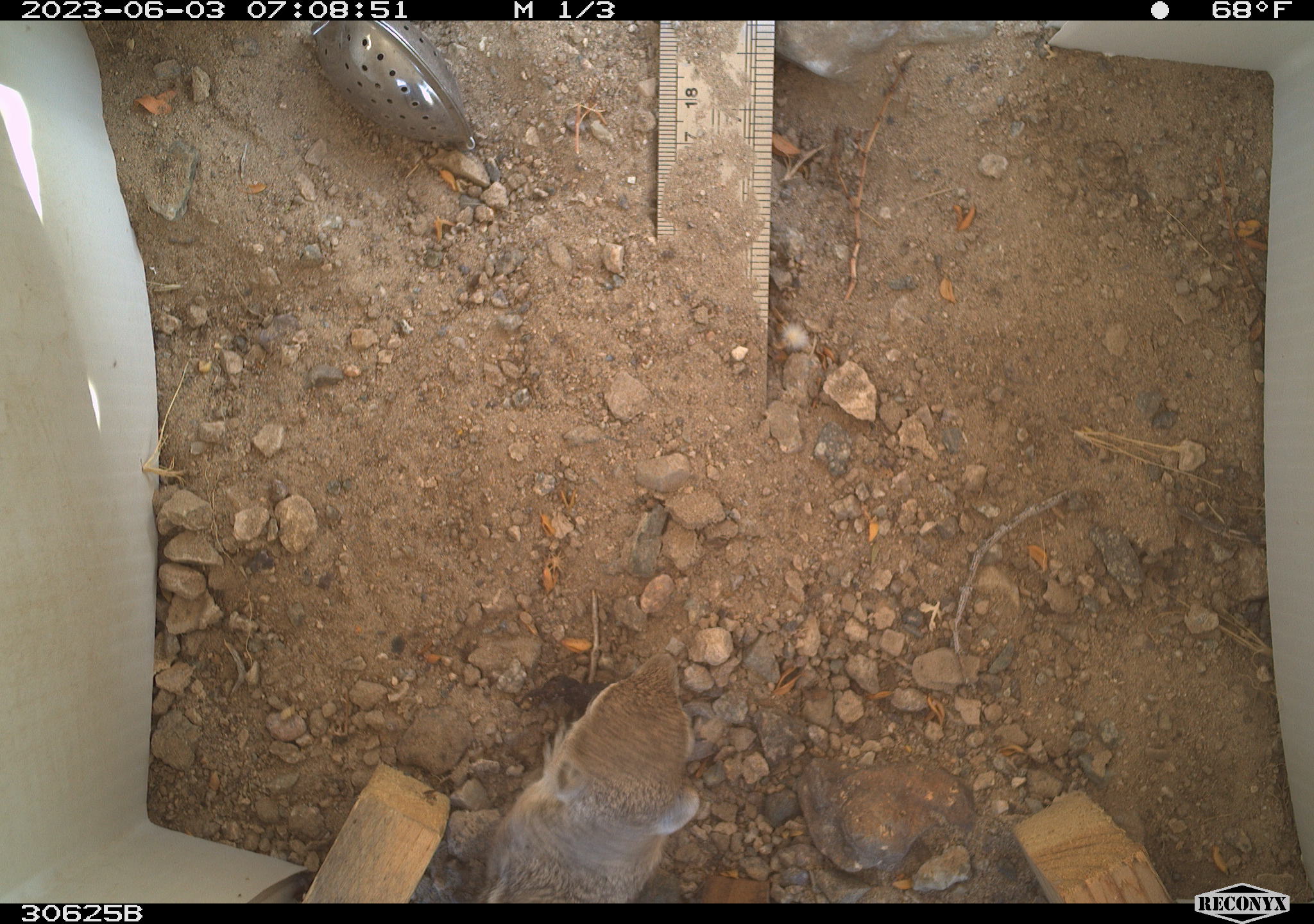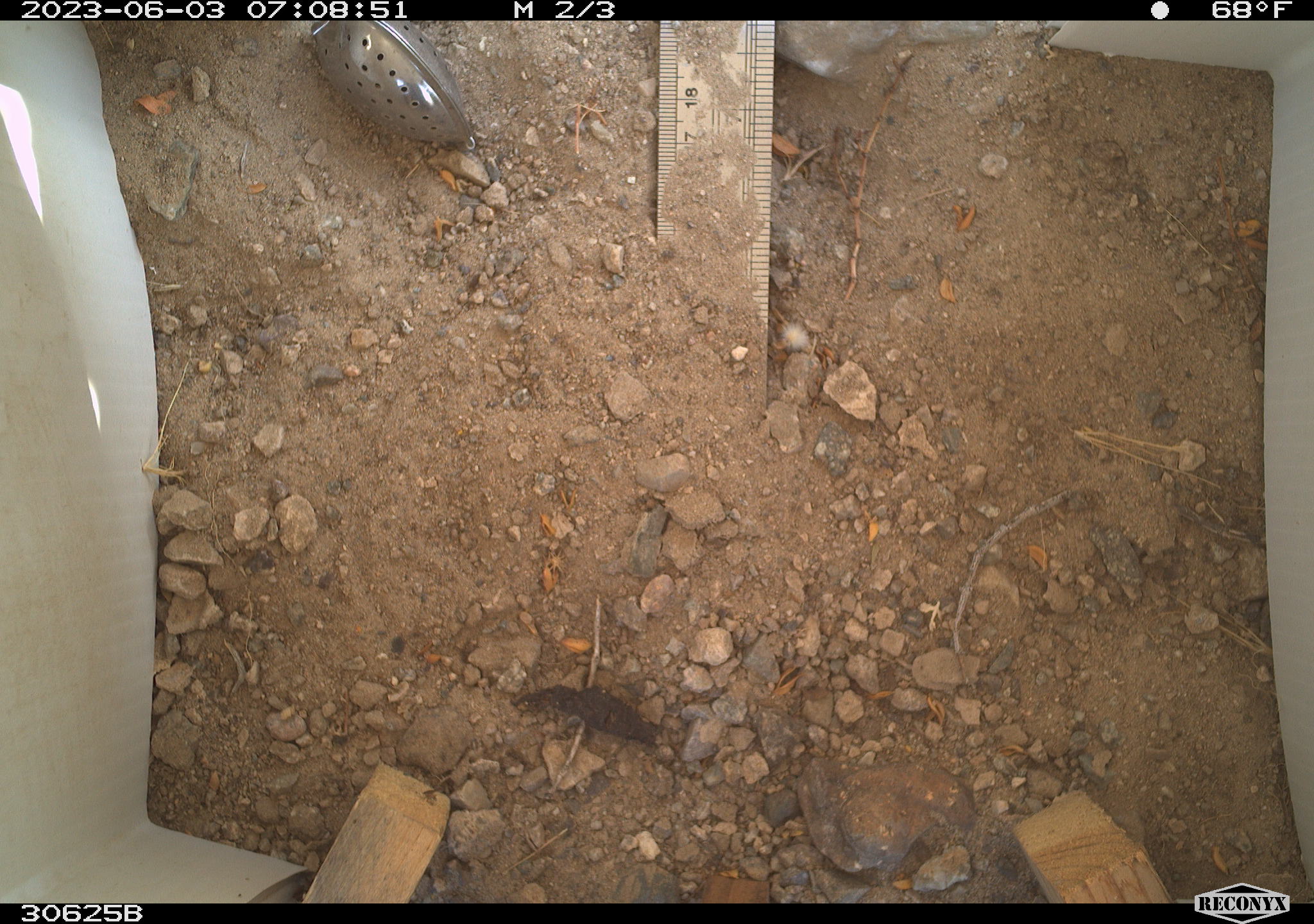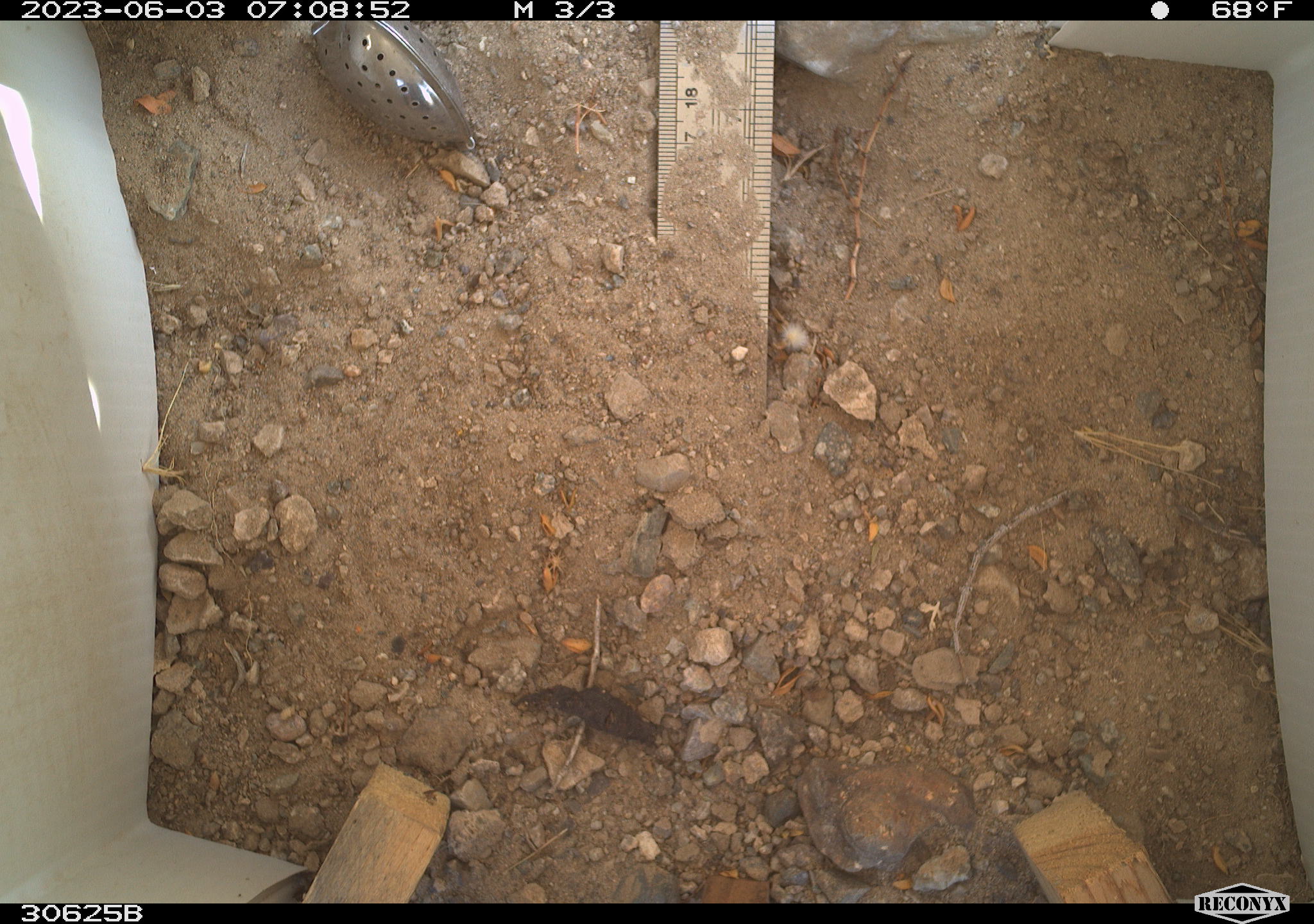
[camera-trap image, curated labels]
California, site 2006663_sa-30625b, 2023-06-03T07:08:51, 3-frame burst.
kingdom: Animalia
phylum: Chordata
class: Mammalia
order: Rodentia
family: Sciuridae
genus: Ammospermophilus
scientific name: Ammospermophilus leucurus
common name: white-tailed antelope squirrel